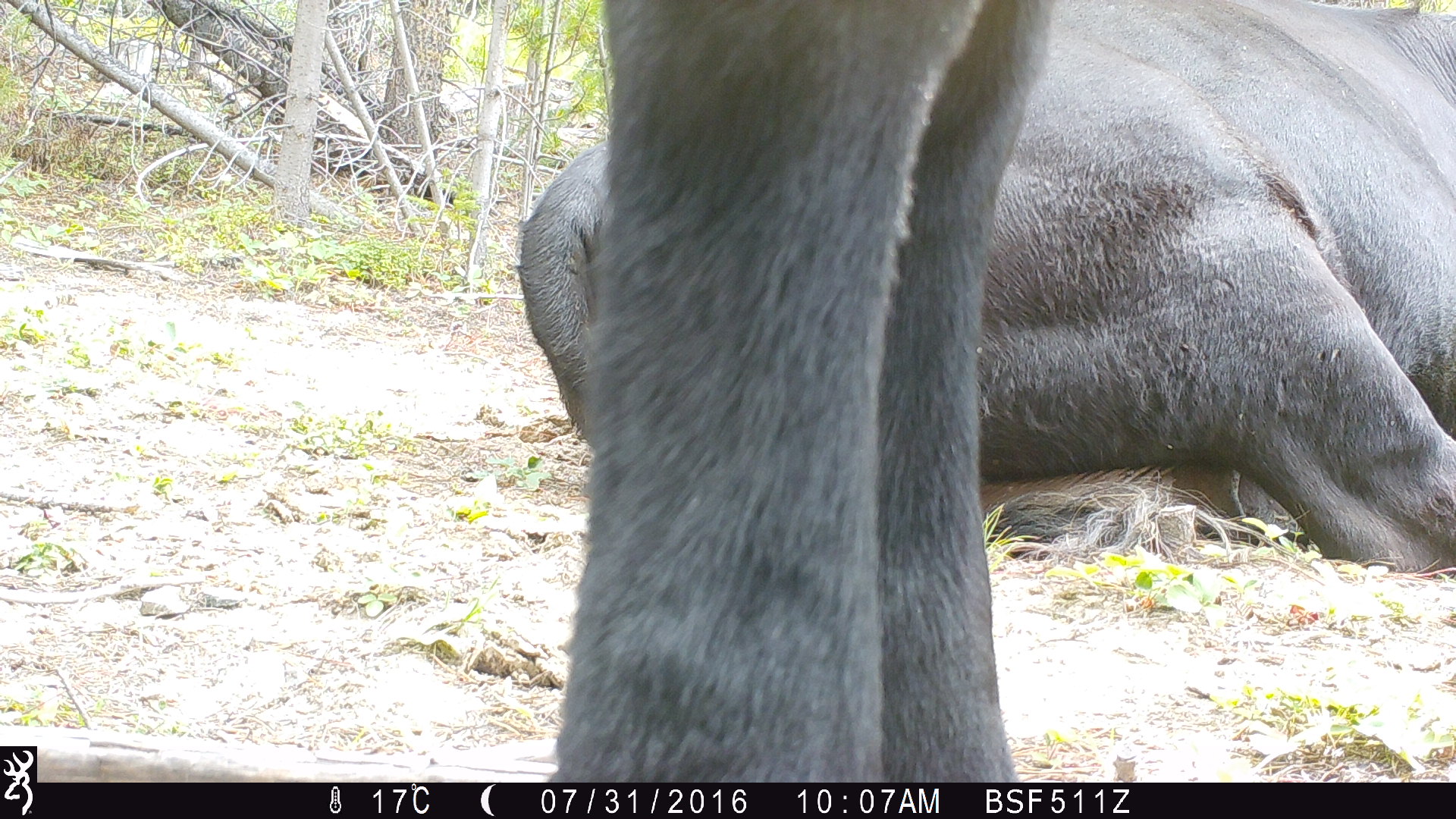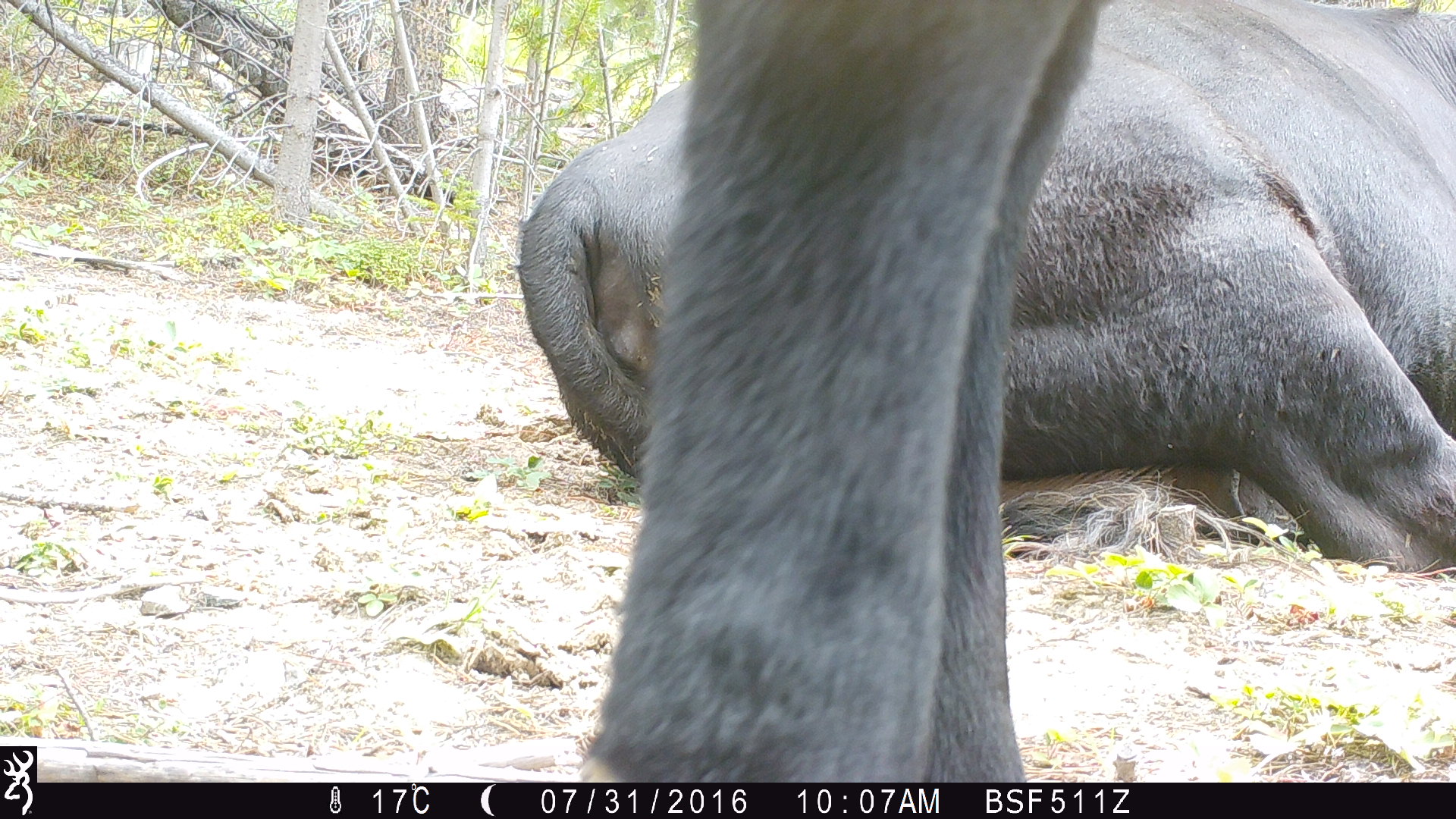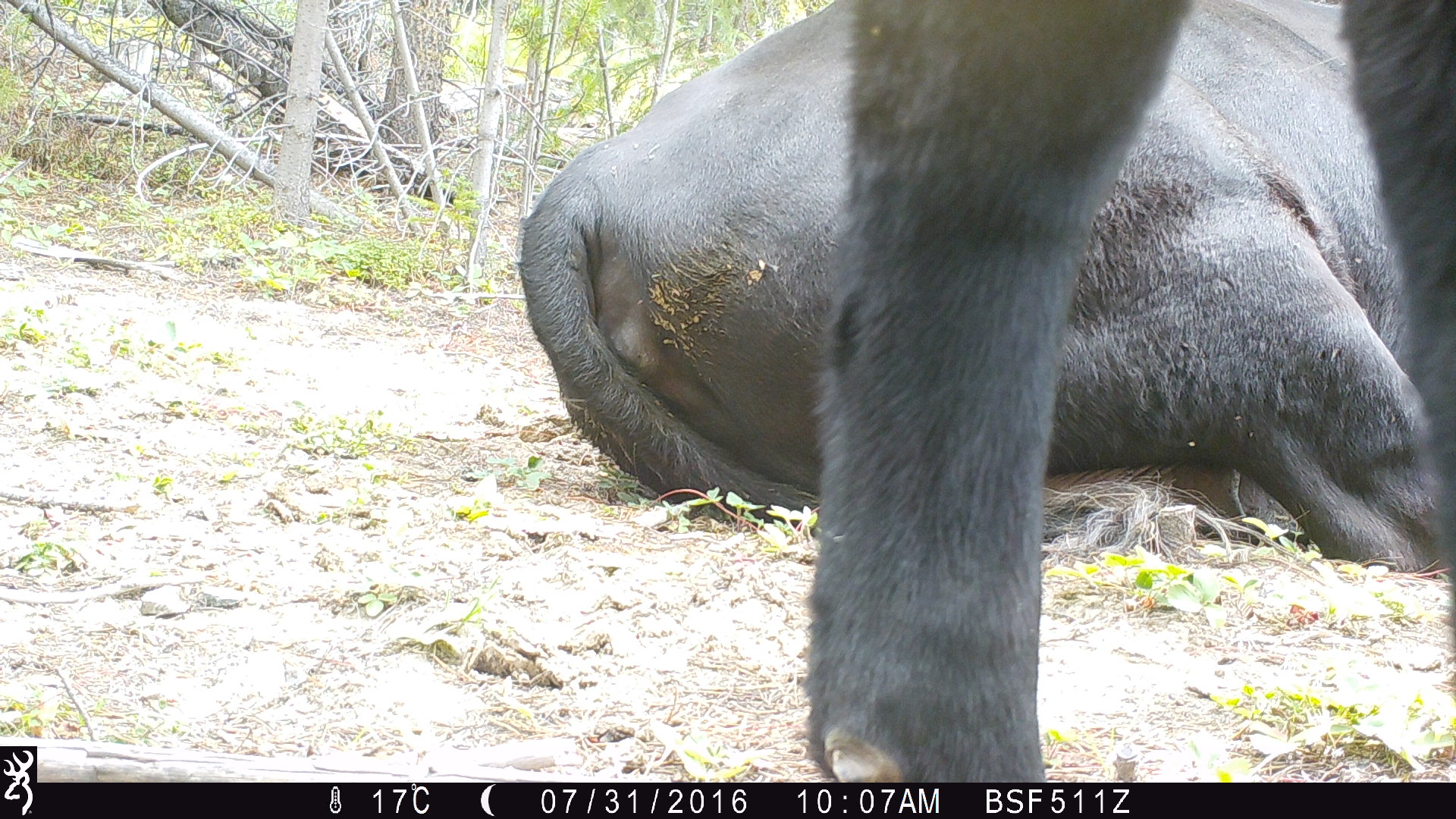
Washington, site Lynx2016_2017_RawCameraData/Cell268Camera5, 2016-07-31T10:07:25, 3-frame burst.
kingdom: Animalia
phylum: Chordata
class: Mammalia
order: Artiodactyla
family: Bovidae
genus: Bos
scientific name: Bos taurus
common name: domestic cattle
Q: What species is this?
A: Domestic cattle (Bos taurus).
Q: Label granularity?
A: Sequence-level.